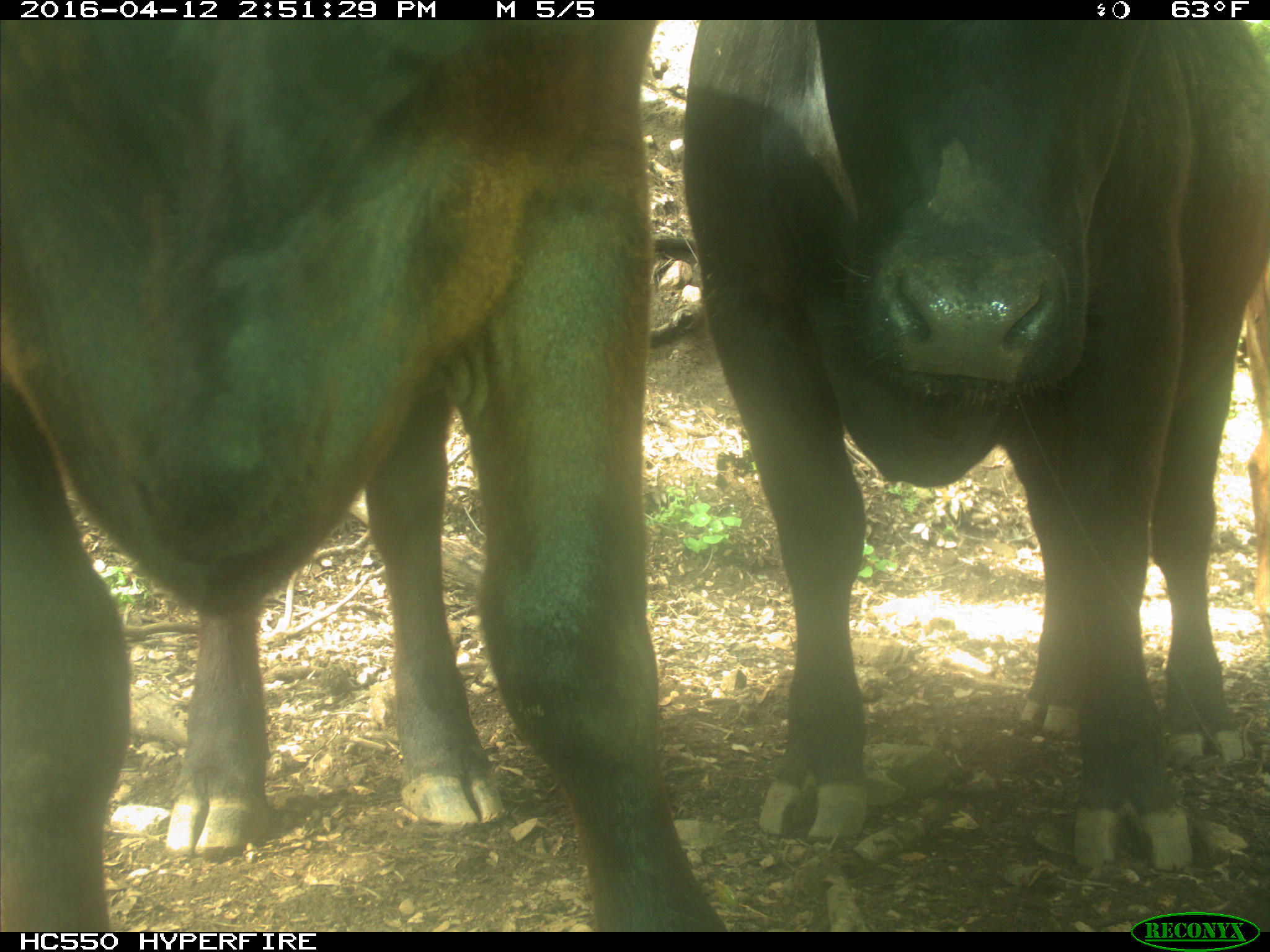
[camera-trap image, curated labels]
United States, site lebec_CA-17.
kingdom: Animalia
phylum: Chordata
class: Mammalia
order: Artiodactyla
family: Bovidae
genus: Bos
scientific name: Bos taurus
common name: domestic cow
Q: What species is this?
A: Bos taurus (domestic cow).